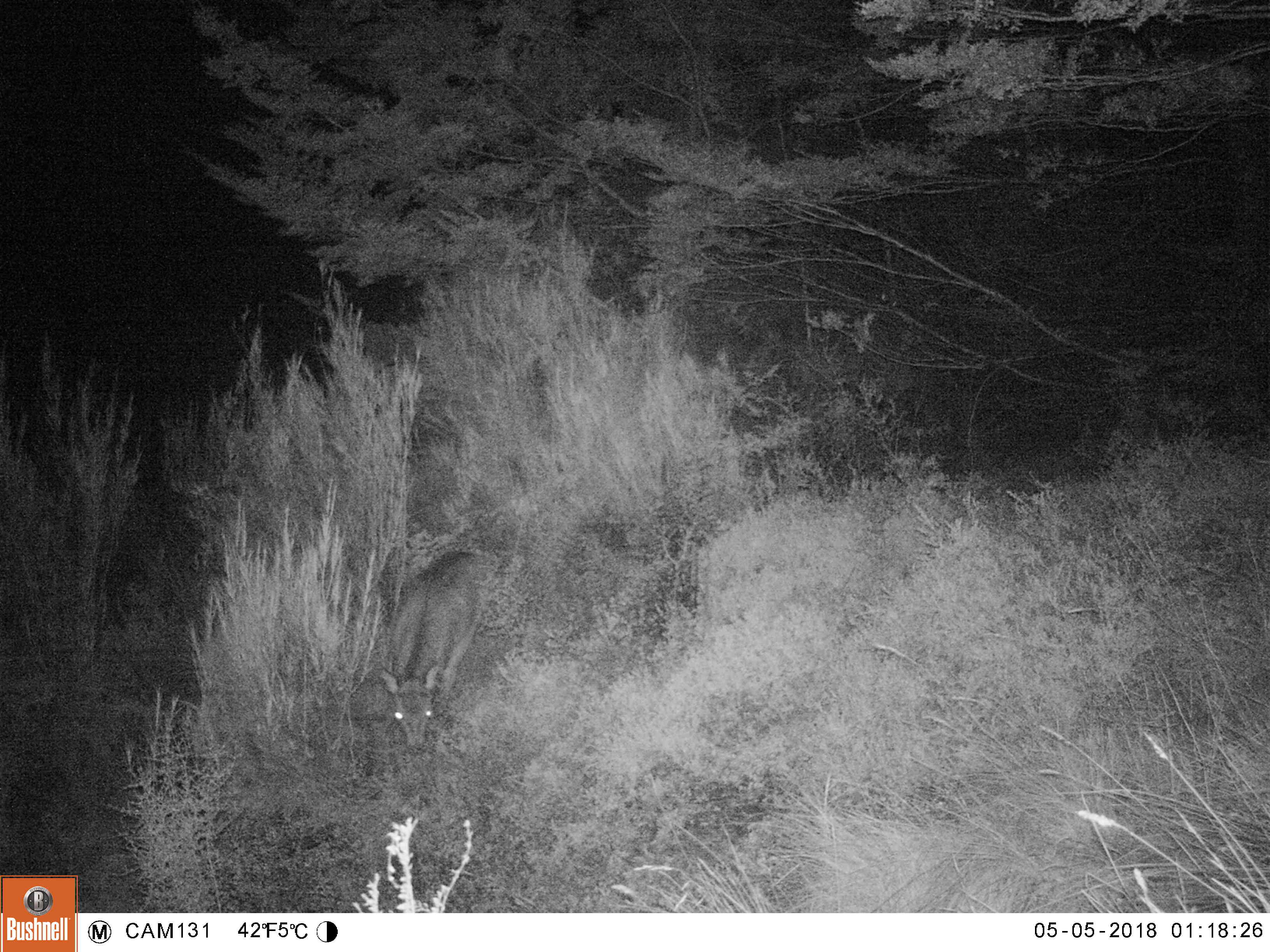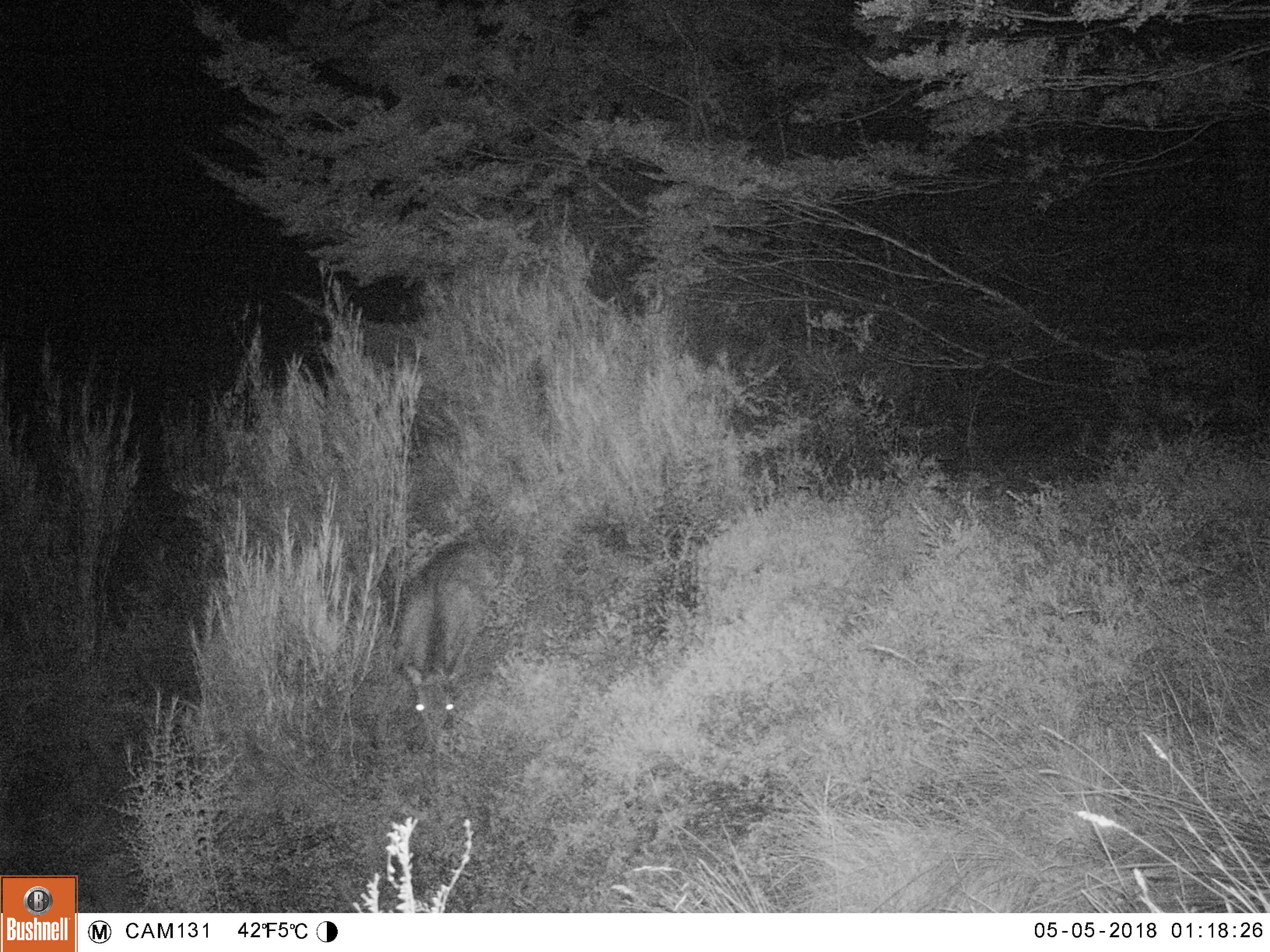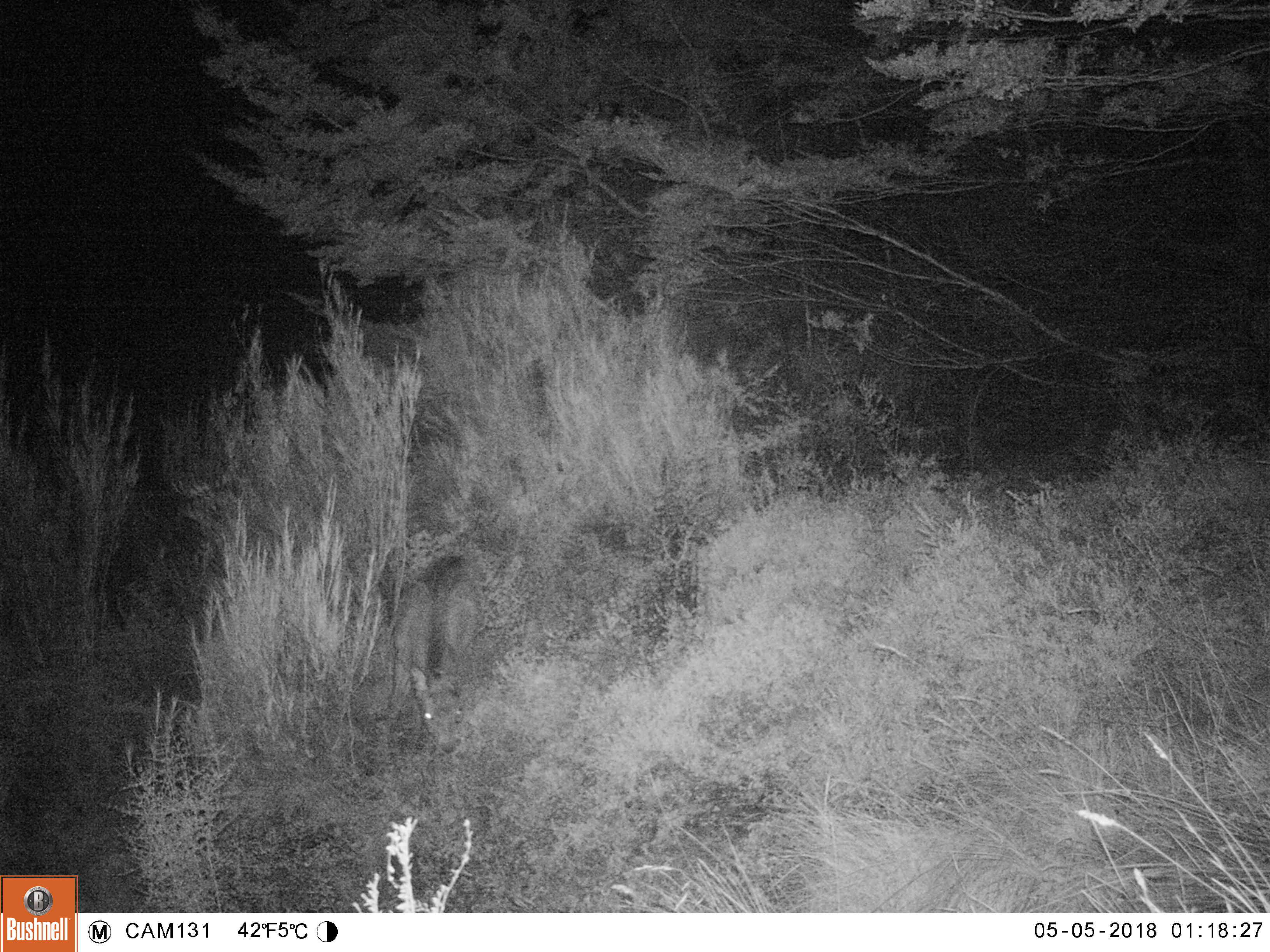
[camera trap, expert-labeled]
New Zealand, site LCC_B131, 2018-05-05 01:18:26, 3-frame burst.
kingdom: Animalia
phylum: Chordata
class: Mammalia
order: Artiodactyla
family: Cervidae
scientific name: Cervidae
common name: deer